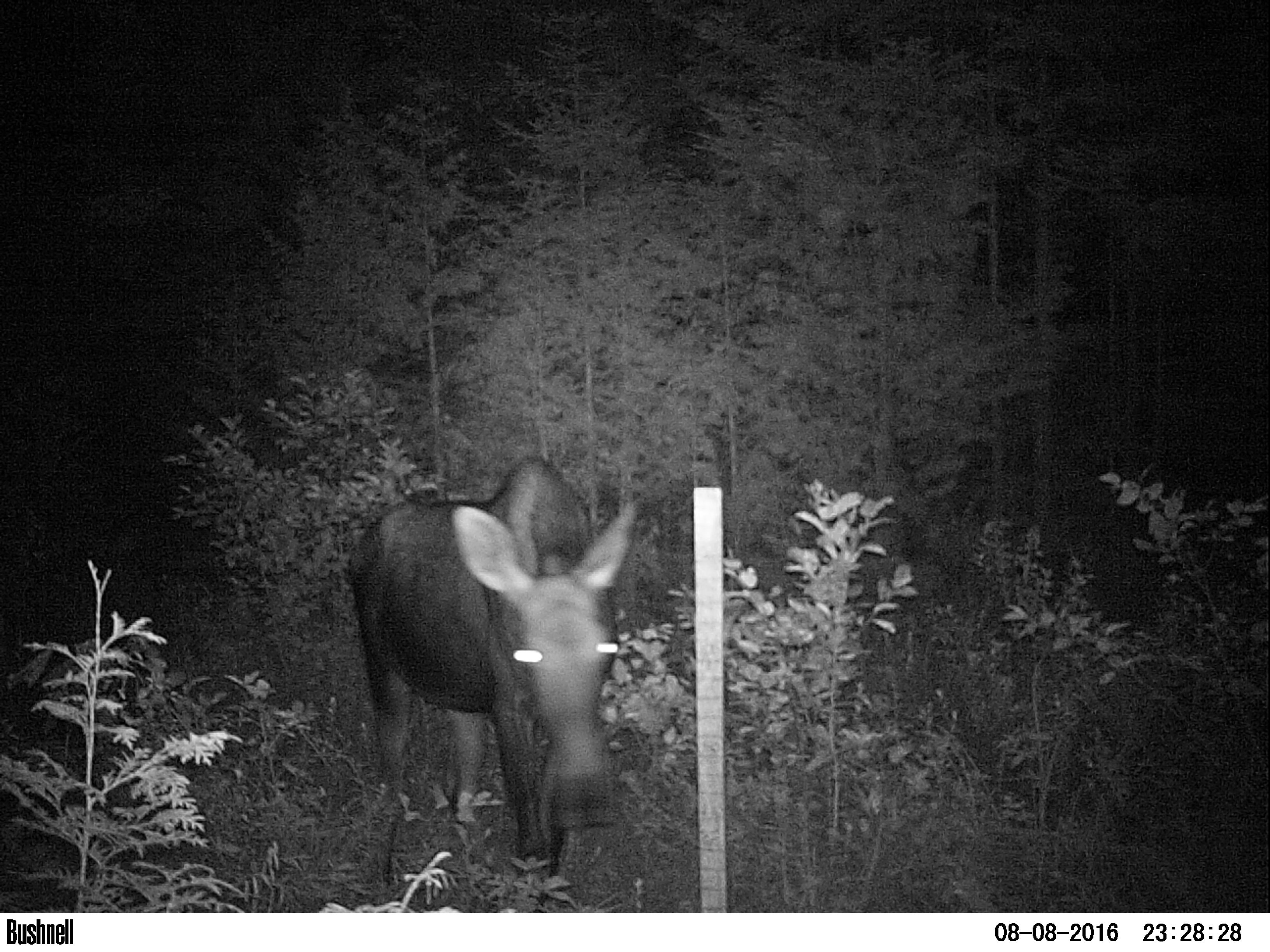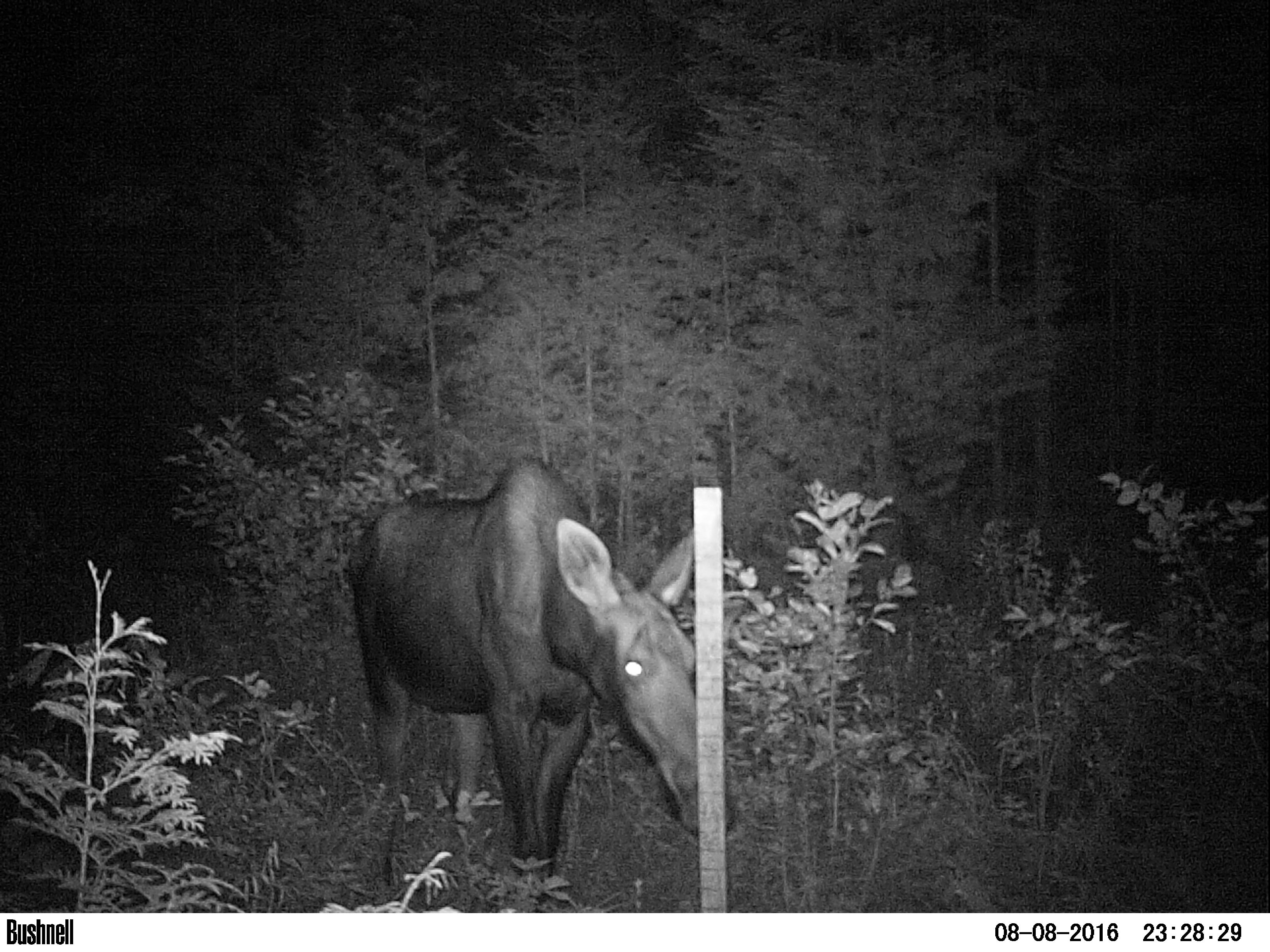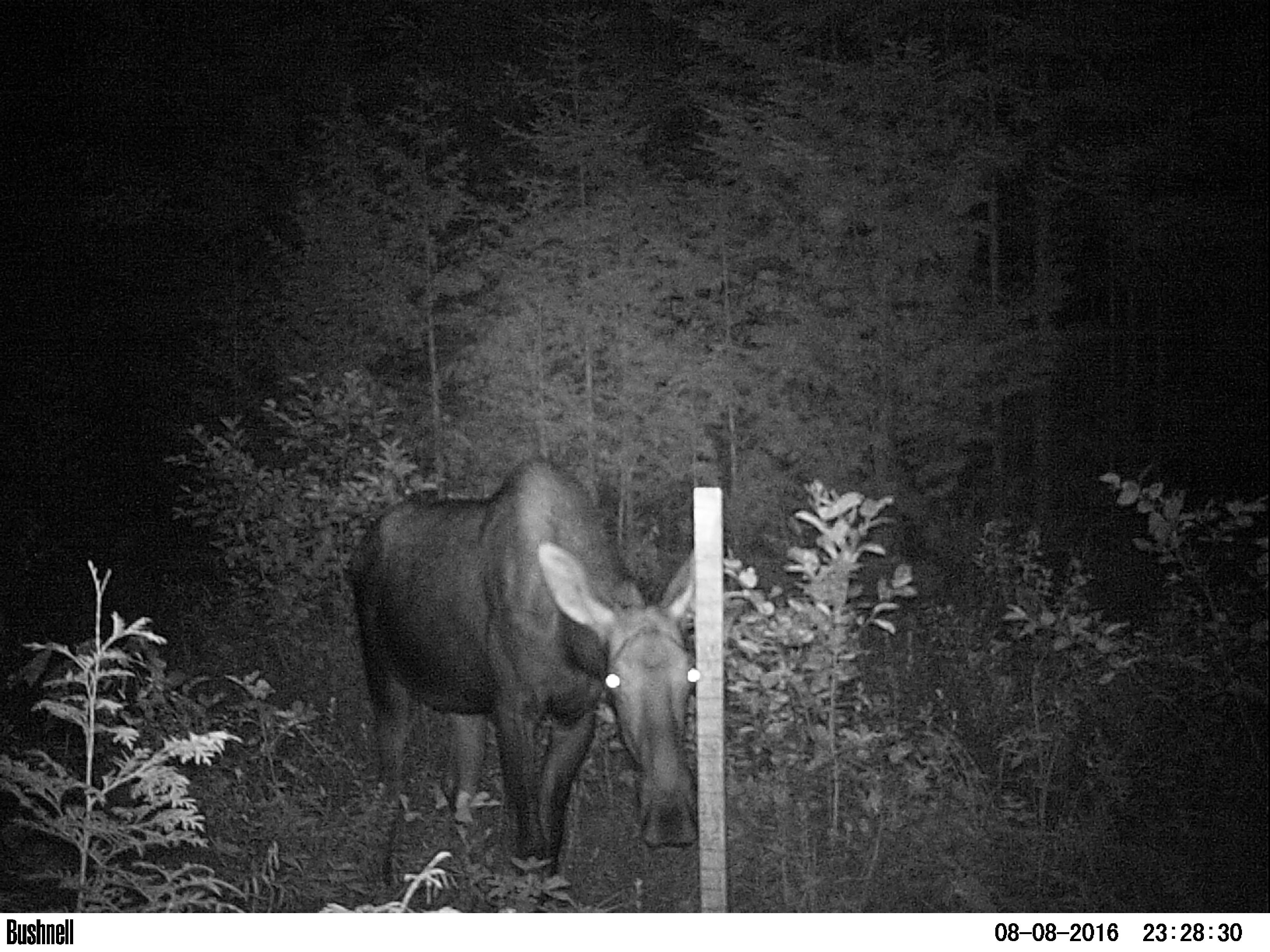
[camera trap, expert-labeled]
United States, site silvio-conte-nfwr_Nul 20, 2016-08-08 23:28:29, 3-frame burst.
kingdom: Animalia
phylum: Chordata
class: Mammalia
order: Artiodactyla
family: Cervidae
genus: Alces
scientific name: Alces alces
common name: moose